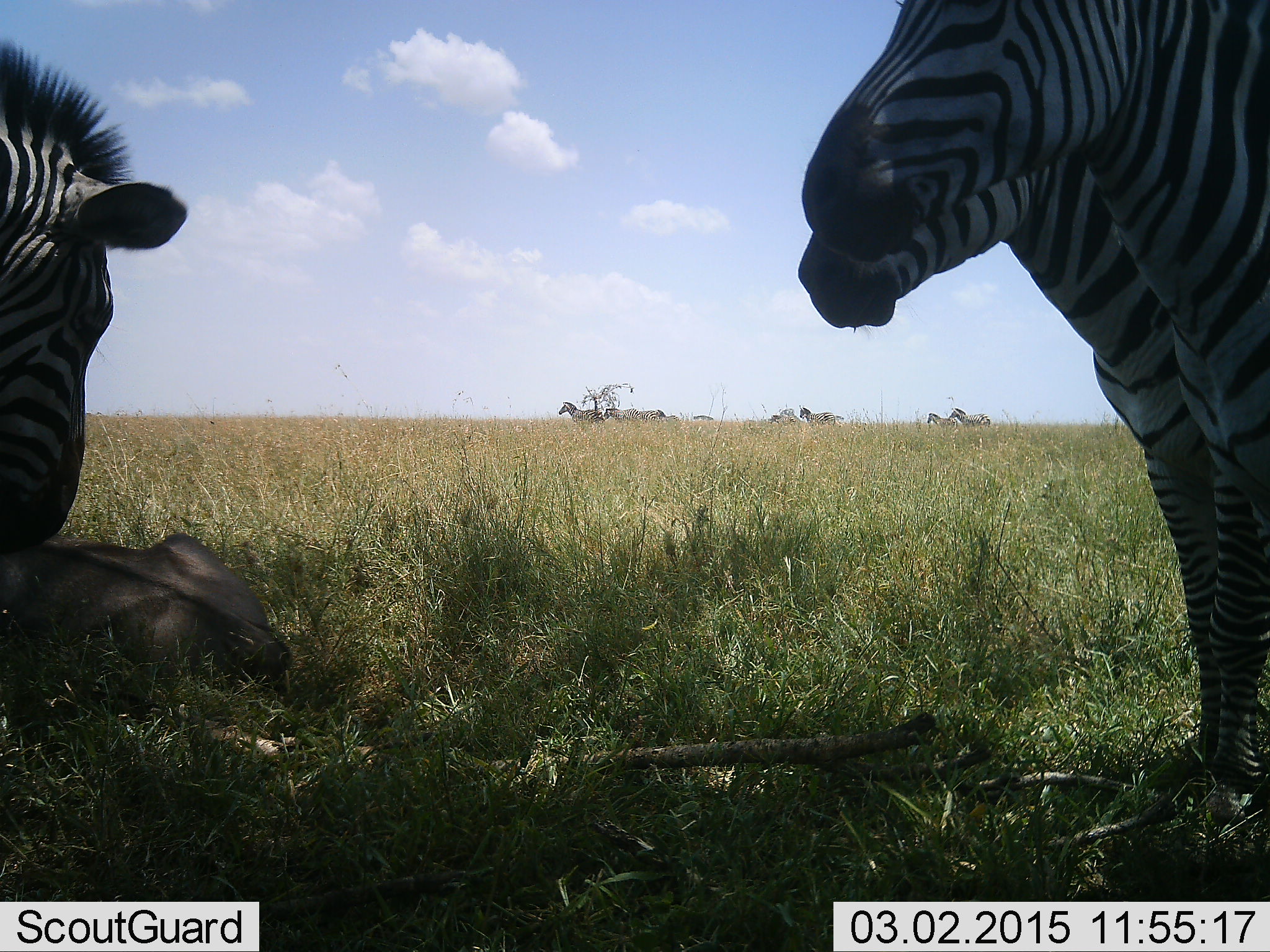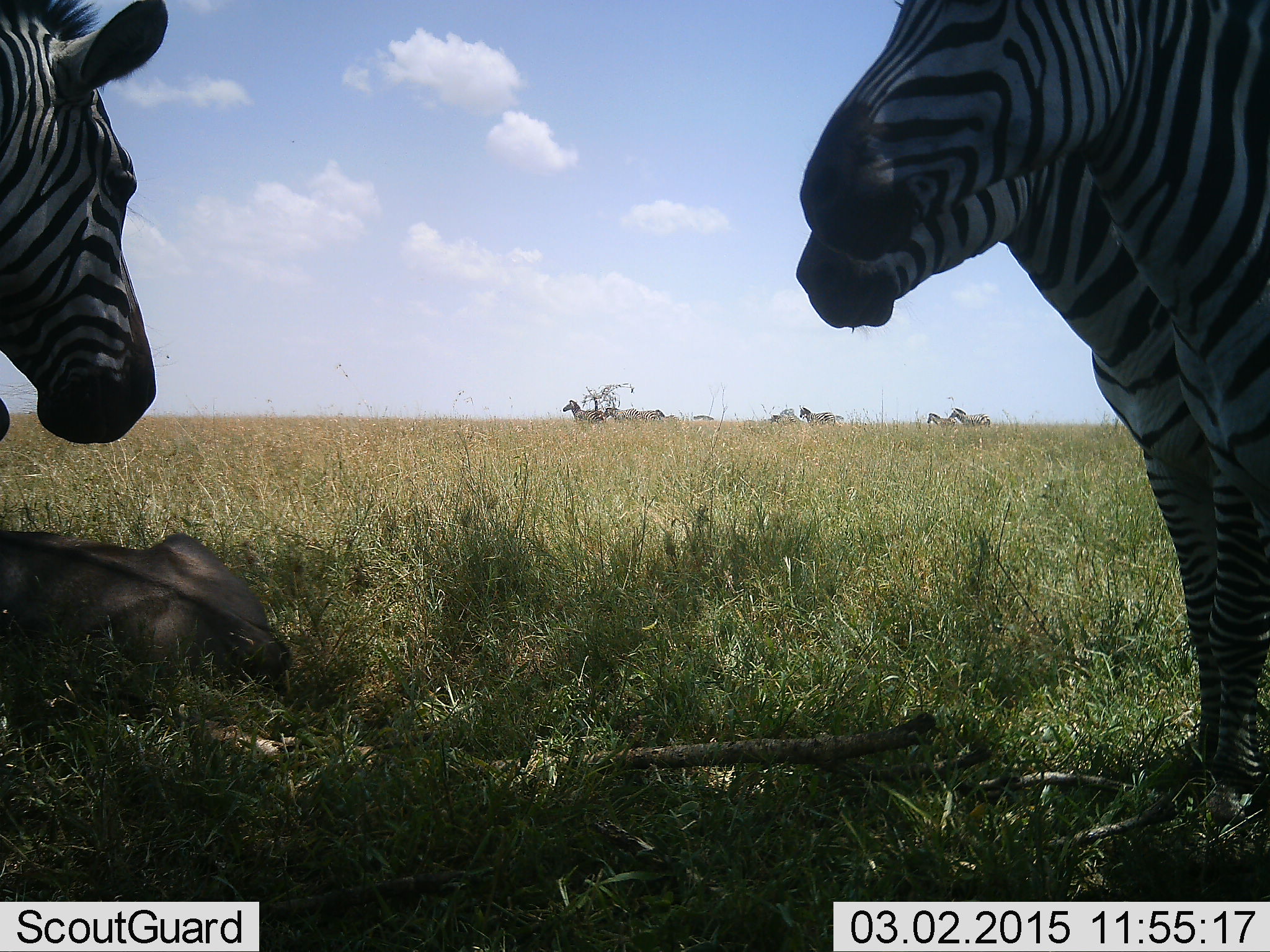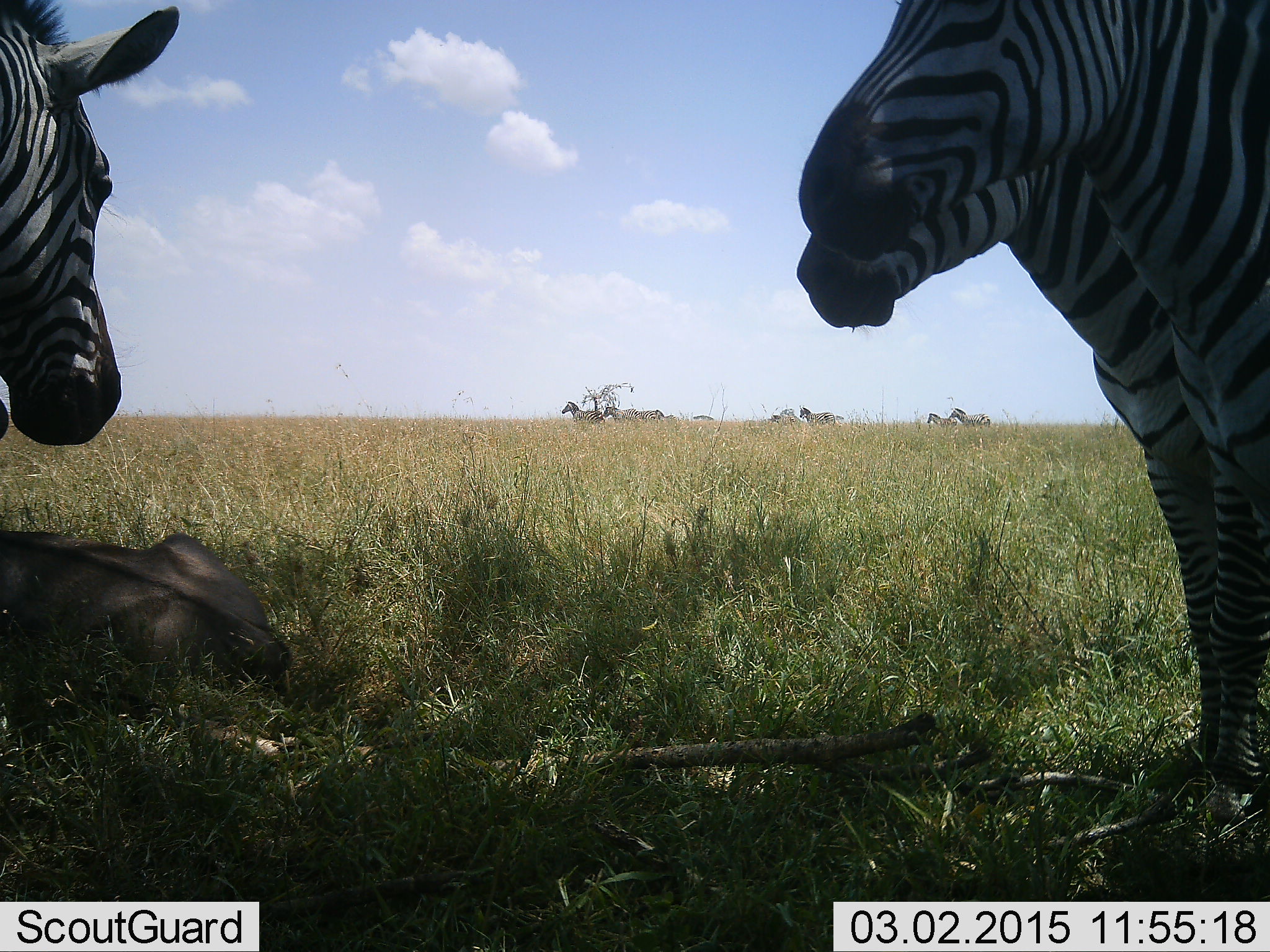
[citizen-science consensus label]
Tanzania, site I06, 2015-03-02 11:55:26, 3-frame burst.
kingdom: Animalia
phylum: Chordata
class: Mammalia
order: Artiodactyla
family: Bovidae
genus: Connochaetes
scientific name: Connochaetes taurinus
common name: blue wildebeest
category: wildebeest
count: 1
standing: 0%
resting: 100%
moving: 0%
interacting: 0%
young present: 0%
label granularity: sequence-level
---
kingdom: Animalia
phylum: Chordata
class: Mammalia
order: Perissodactyla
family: Equidae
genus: Equus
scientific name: Equus quagga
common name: plains zebra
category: zebra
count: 9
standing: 86%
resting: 7%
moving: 21%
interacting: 7%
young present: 0%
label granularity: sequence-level